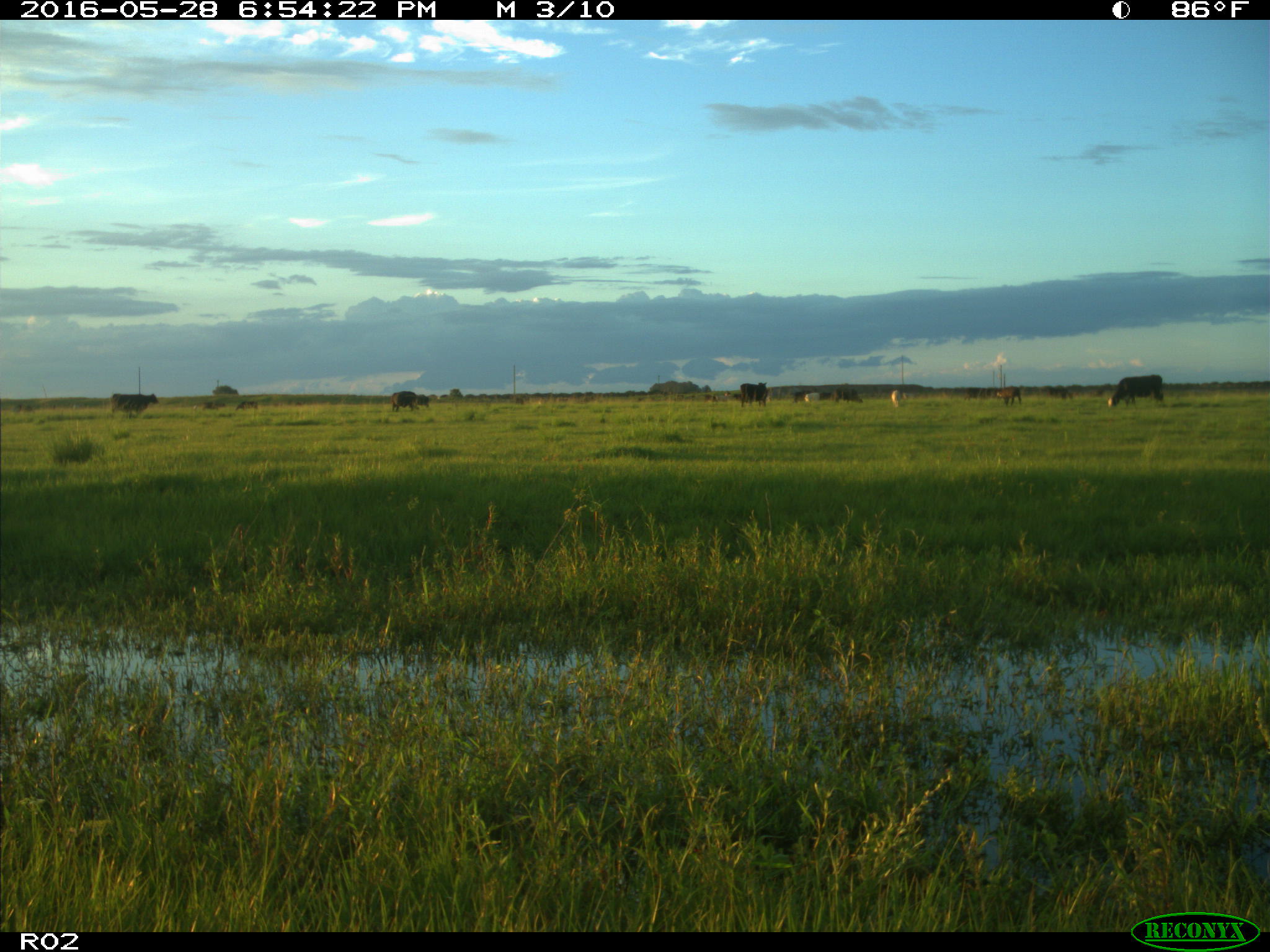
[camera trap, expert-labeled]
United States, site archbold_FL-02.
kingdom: Animalia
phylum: Chordata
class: Mammalia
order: Artiodactyla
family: Bovidae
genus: Bos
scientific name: Bos taurus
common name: domestic cow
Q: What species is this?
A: Bos taurus (domestic cow).